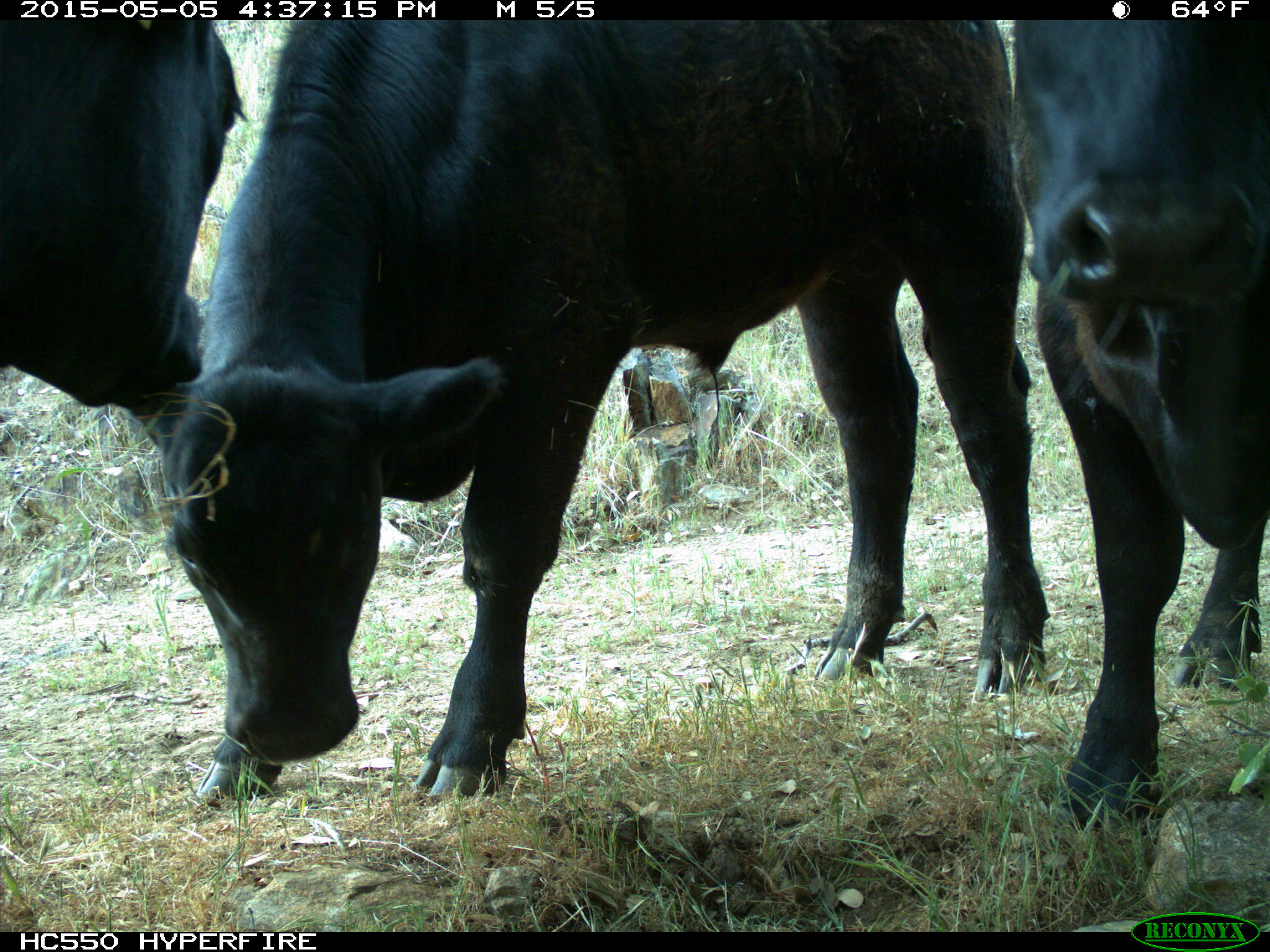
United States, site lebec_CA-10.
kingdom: Animalia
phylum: Chordata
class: Mammalia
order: Artiodactyla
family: Bovidae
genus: Bos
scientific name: Bos taurus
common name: domestic cow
Bos taurus (domestic cow).